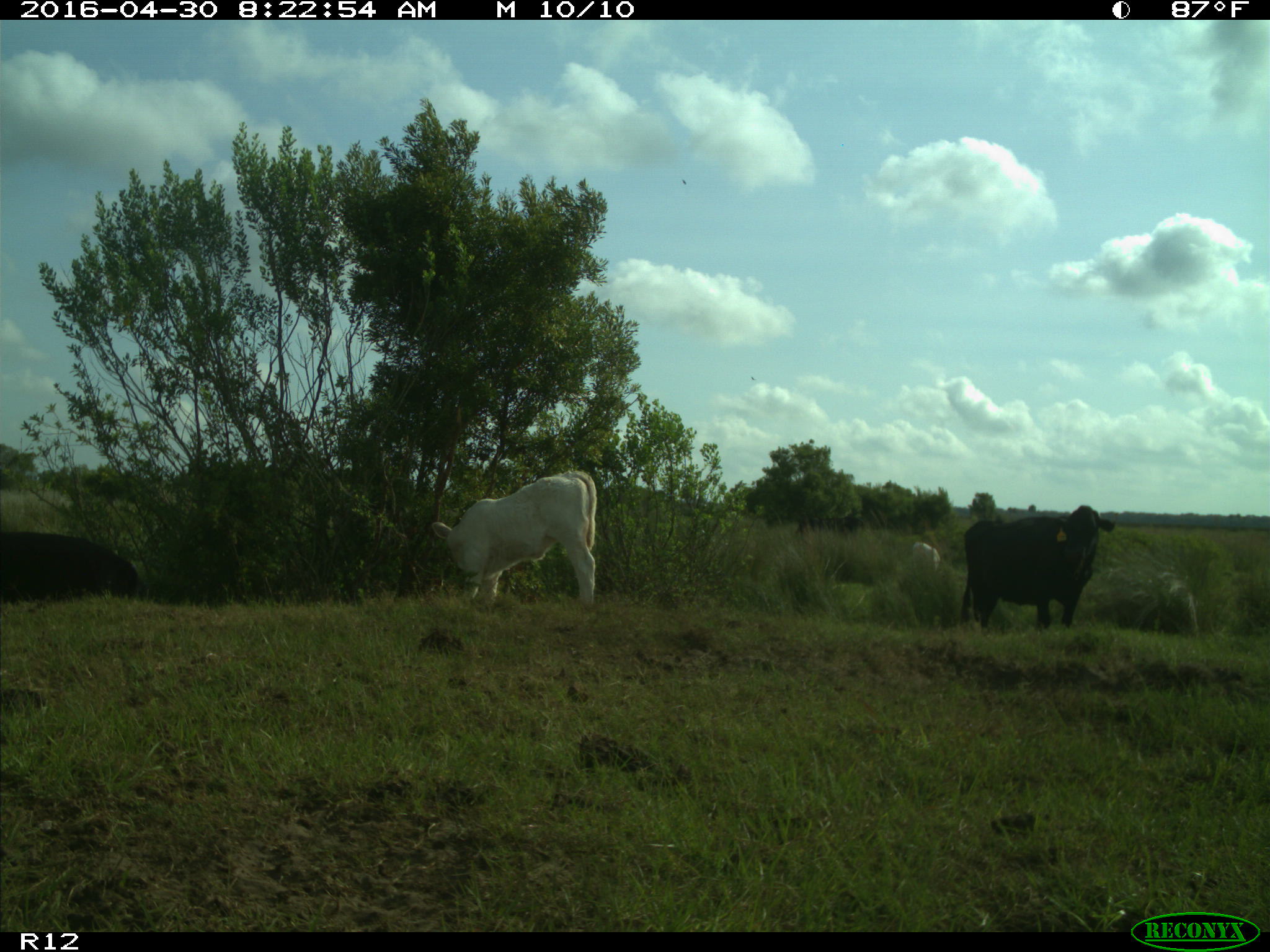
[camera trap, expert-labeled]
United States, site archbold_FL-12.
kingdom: Animalia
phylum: Chordata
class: Mammalia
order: Artiodactyla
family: Bovidae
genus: Bos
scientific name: Bos taurus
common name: domestic cow